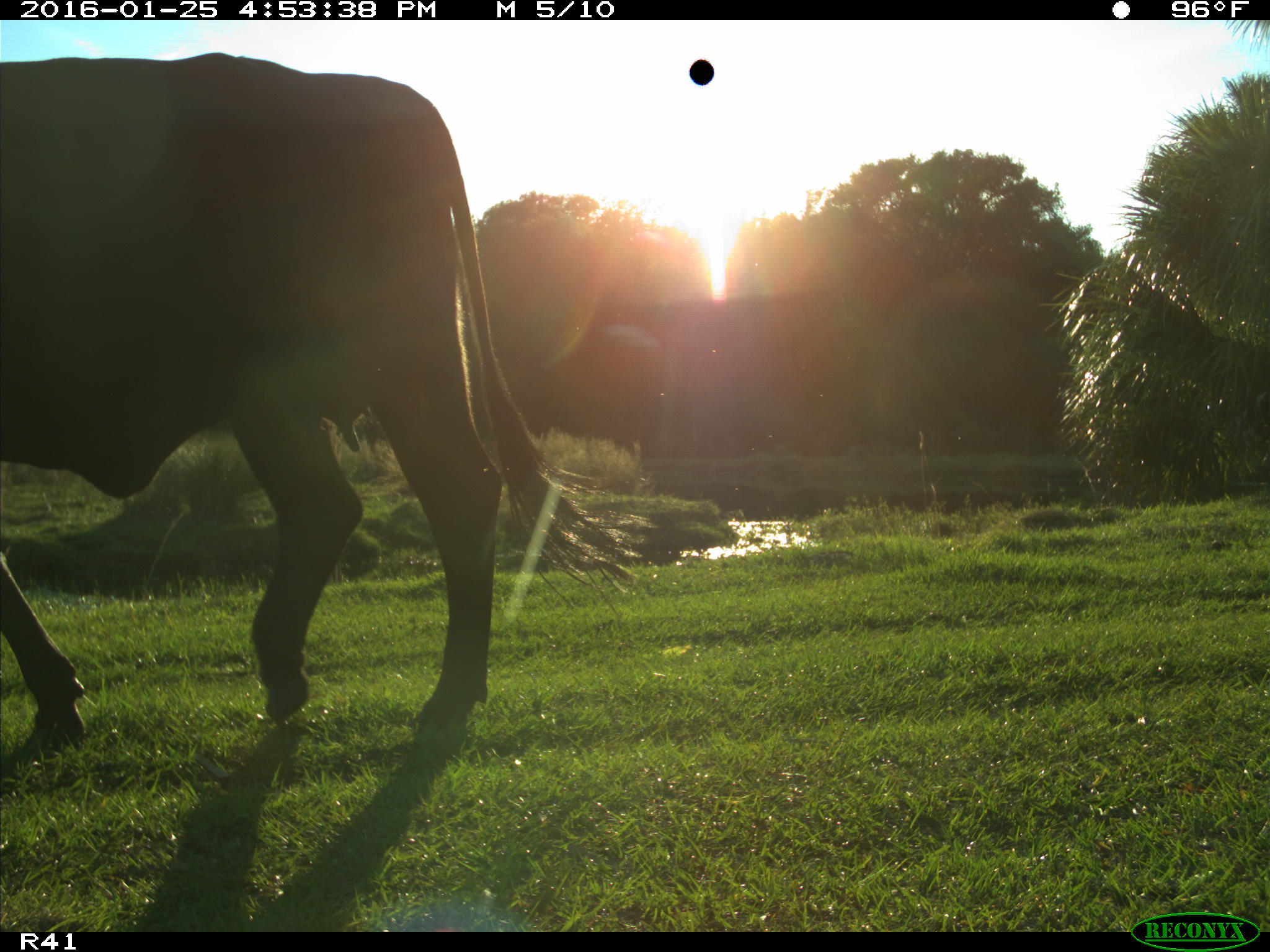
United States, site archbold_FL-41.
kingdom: Animalia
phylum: Chordata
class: Mammalia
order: Artiodactyla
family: Bovidae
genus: Bos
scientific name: Bos taurus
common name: domestic cow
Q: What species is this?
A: Bos taurus (domestic cow).